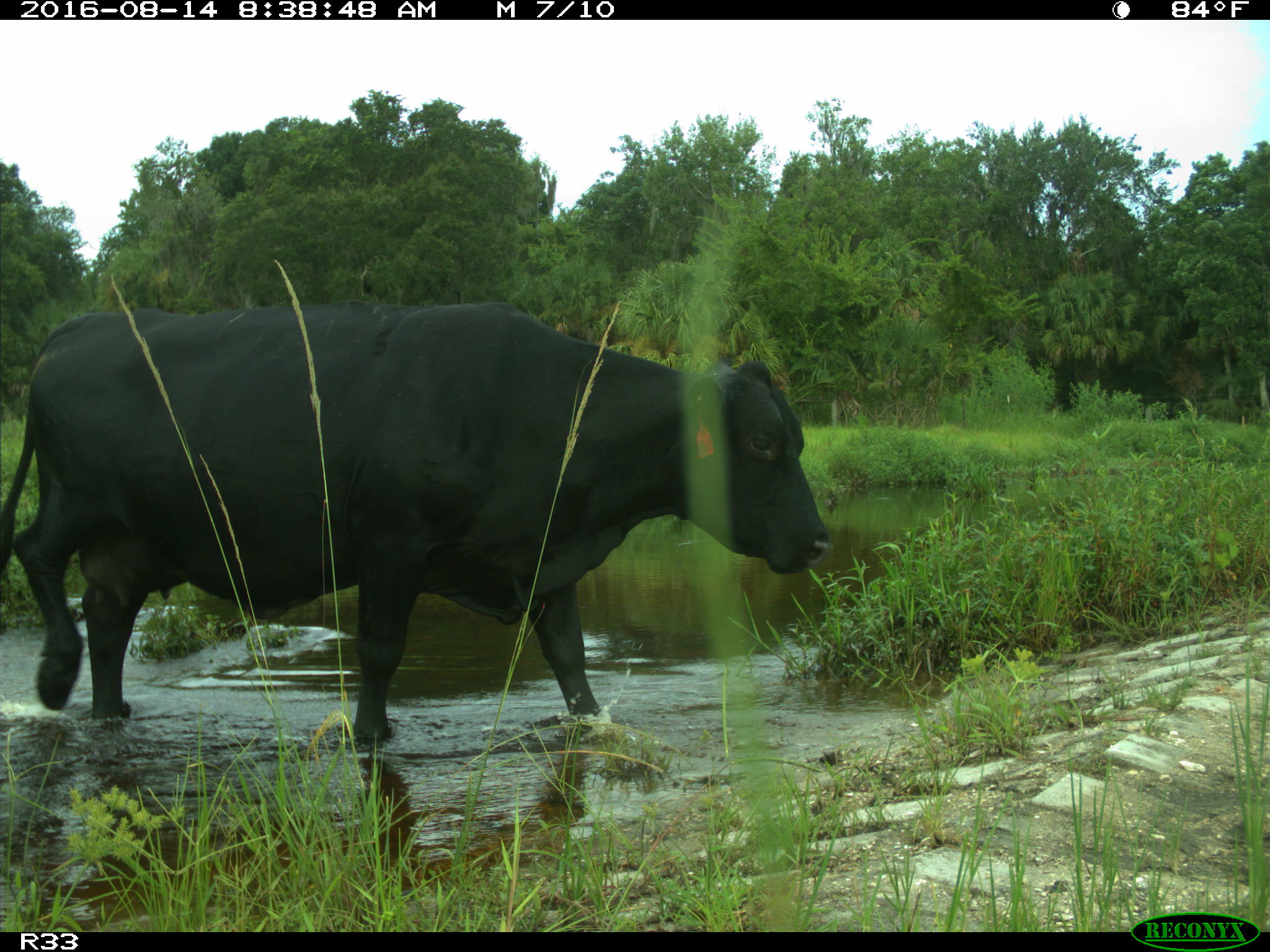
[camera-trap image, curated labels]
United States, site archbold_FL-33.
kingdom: Animalia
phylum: Chordata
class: Mammalia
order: Artiodactyla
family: Bovidae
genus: Bos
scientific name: Bos taurus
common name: domestic cow